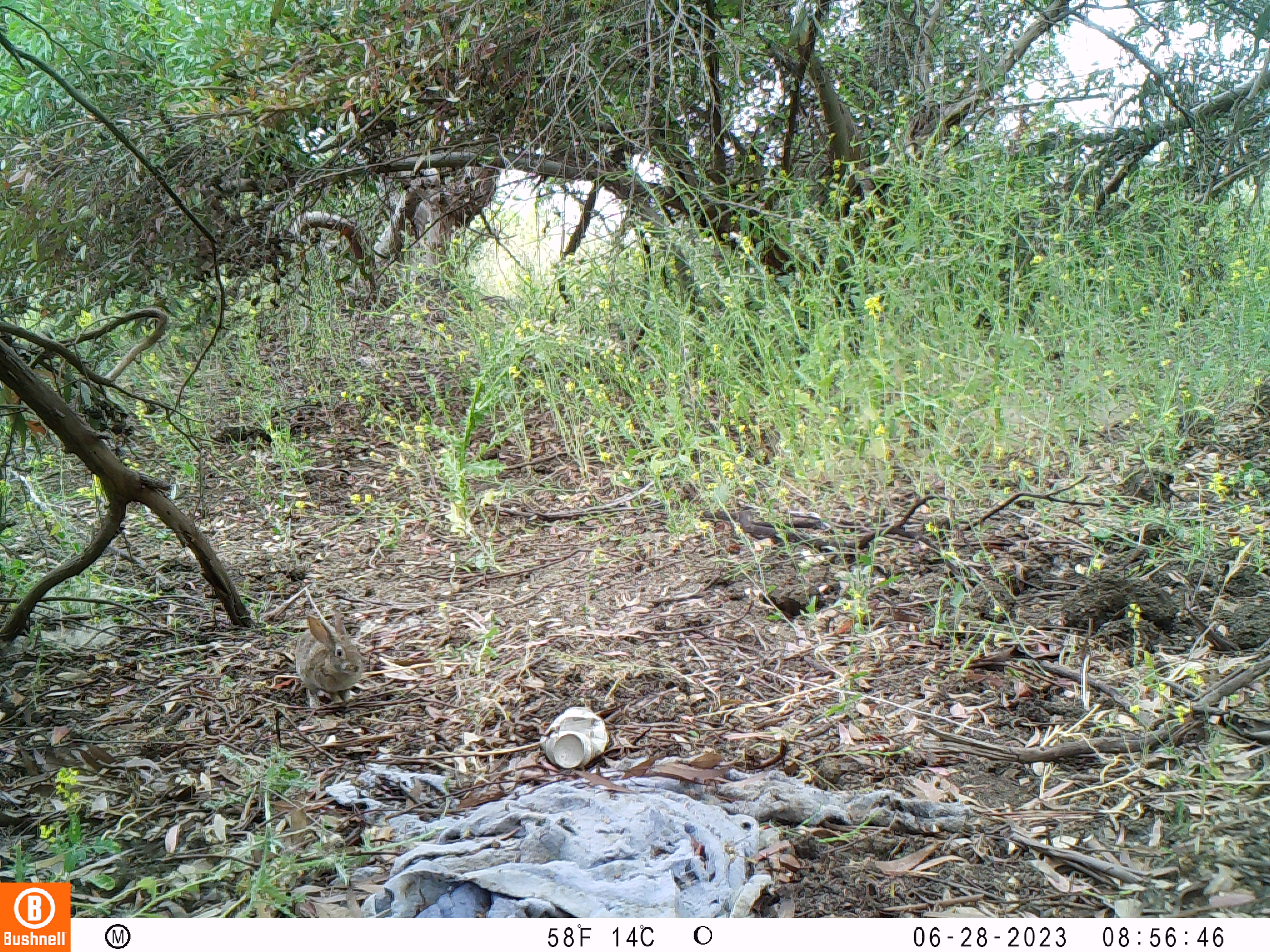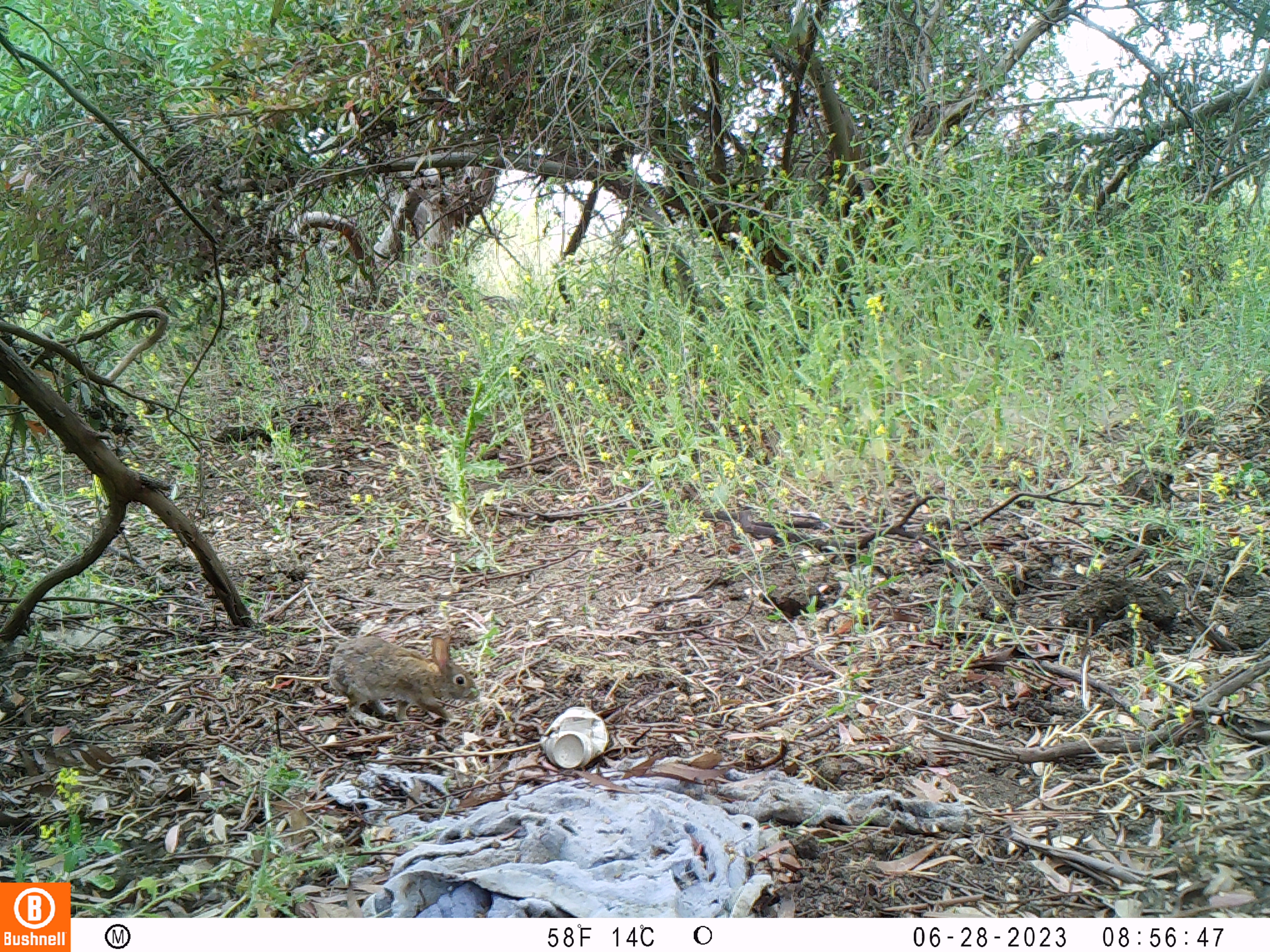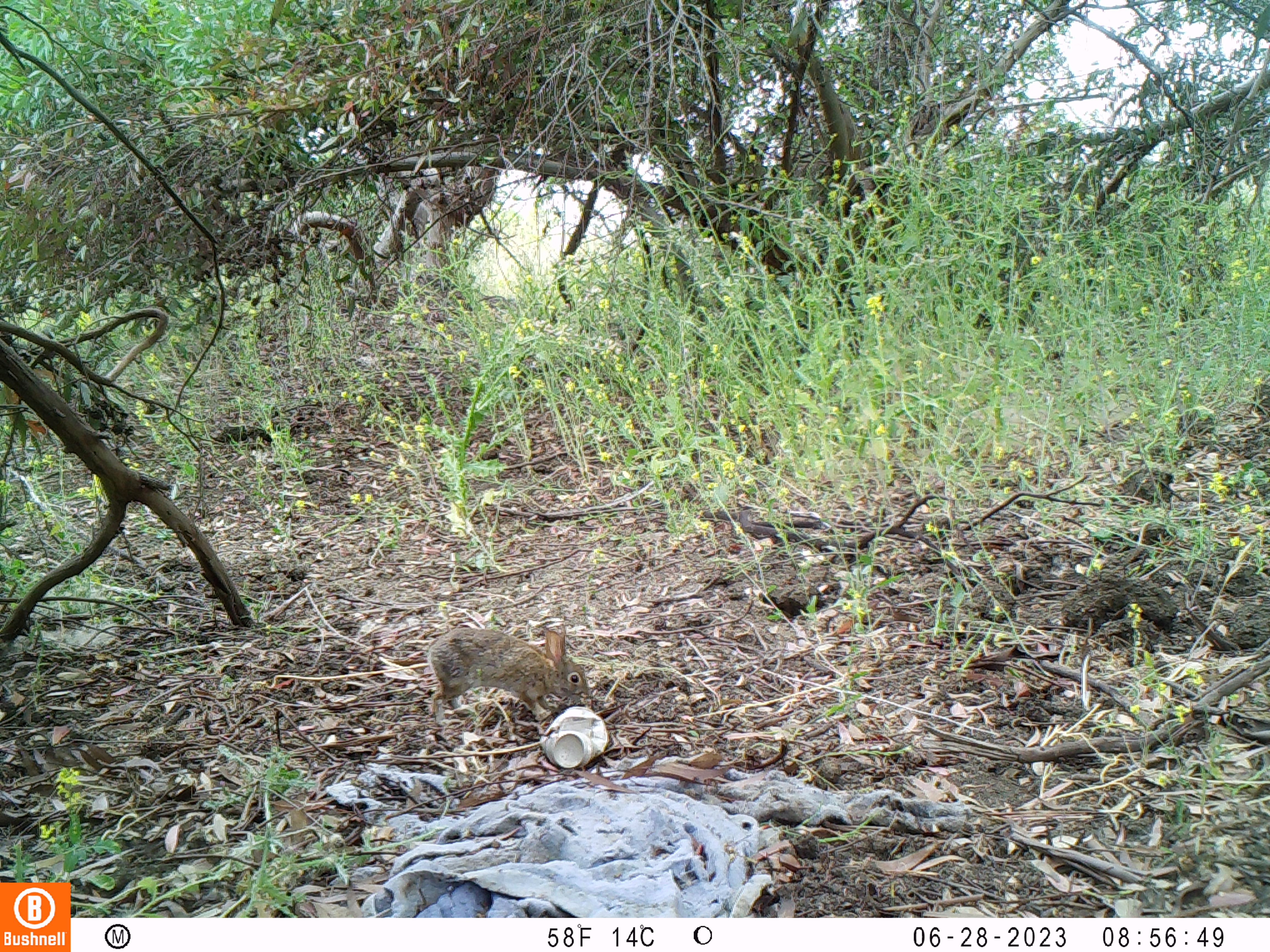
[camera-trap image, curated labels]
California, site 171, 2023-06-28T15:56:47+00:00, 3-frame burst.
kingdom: Animalia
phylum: Chordata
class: Mammalia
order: Lagomorpha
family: Leporidae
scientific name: Leporidae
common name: rabbit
Rabbit (Leporidae).